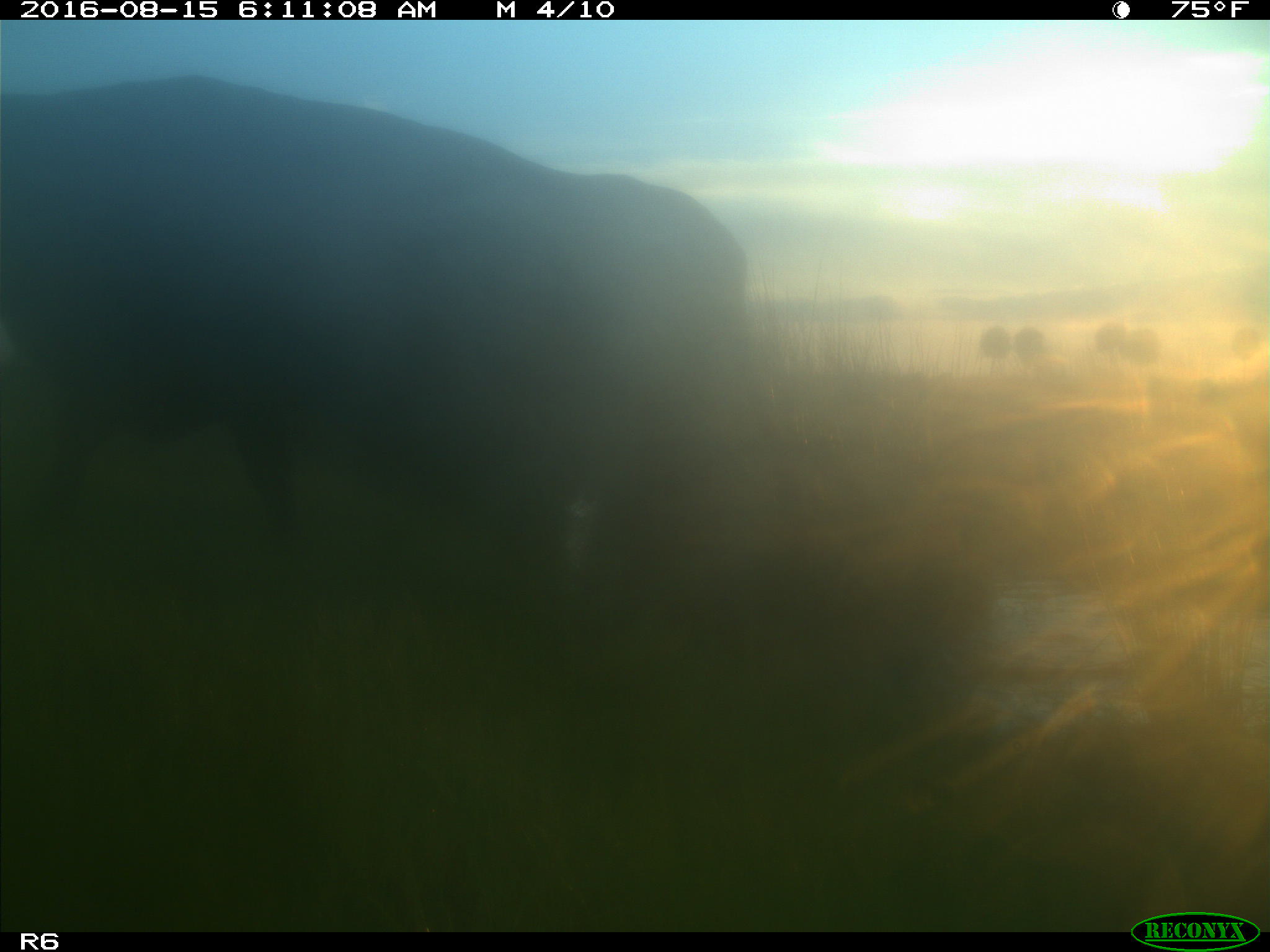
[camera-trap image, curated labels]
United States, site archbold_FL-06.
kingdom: Animalia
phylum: Chordata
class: Mammalia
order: Artiodactyla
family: Bovidae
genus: Bos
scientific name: Bos taurus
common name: domestic cow